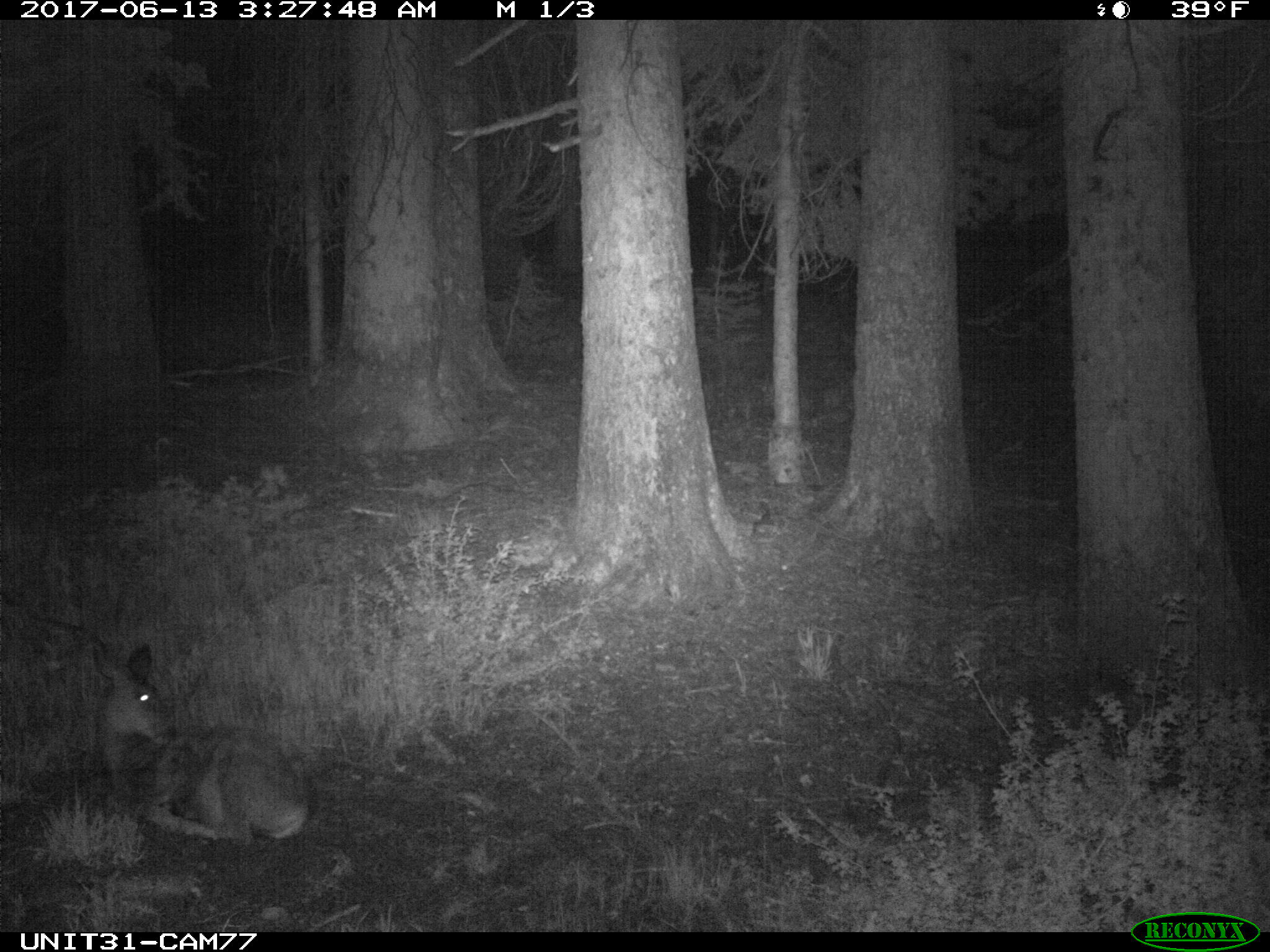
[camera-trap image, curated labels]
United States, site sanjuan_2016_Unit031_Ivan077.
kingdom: Animalia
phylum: Chordata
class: Mammalia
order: Artiodactyla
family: Cervidae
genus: Odocoileus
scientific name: Odocoileus hemionus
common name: mule deer